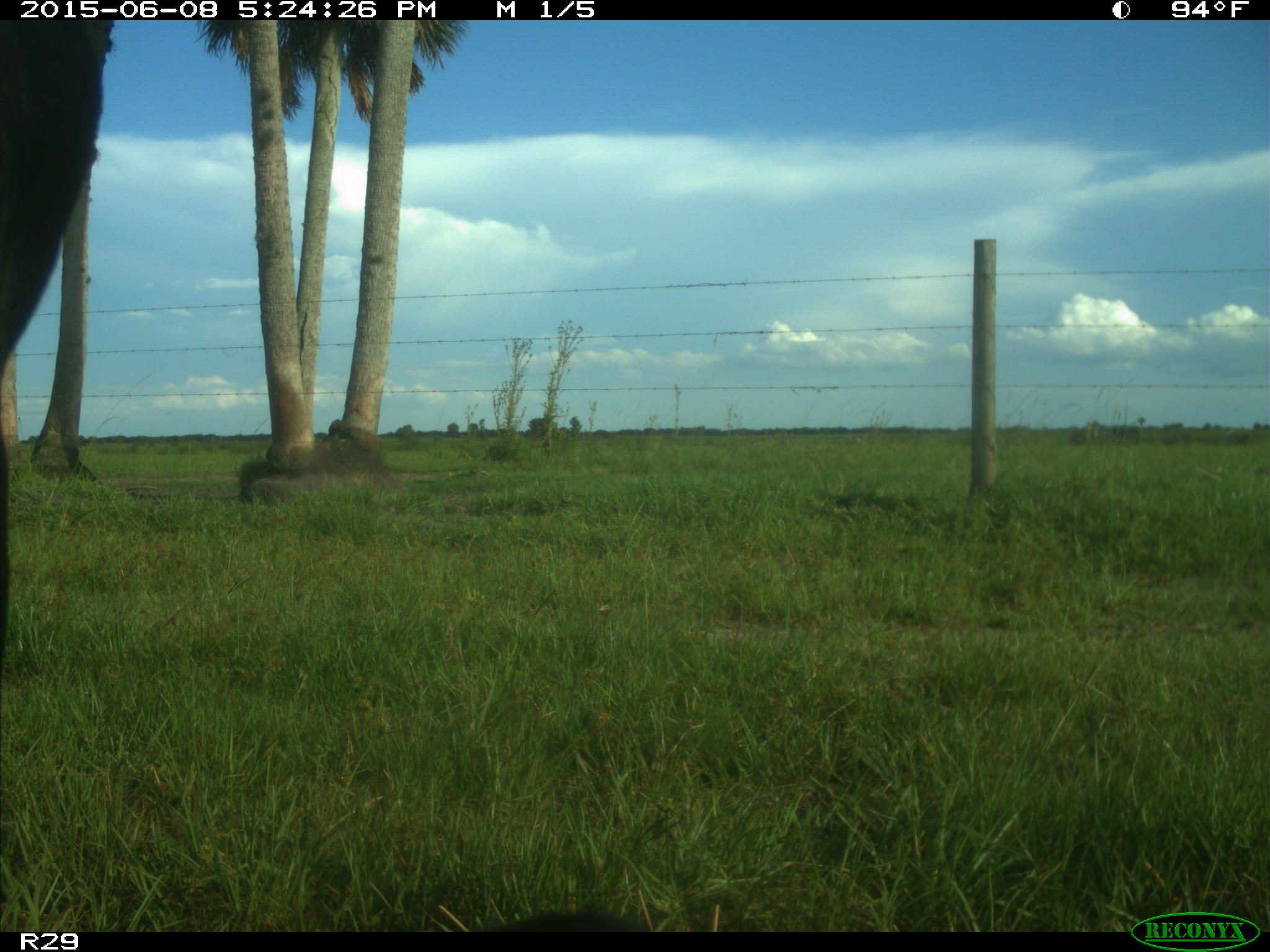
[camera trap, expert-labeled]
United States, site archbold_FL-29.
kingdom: Animalia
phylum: Chordata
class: Mammalia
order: Artiodactyla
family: Bovidae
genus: Bos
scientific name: Bos taurus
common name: domestic cow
Bos taurus (domestic cow).